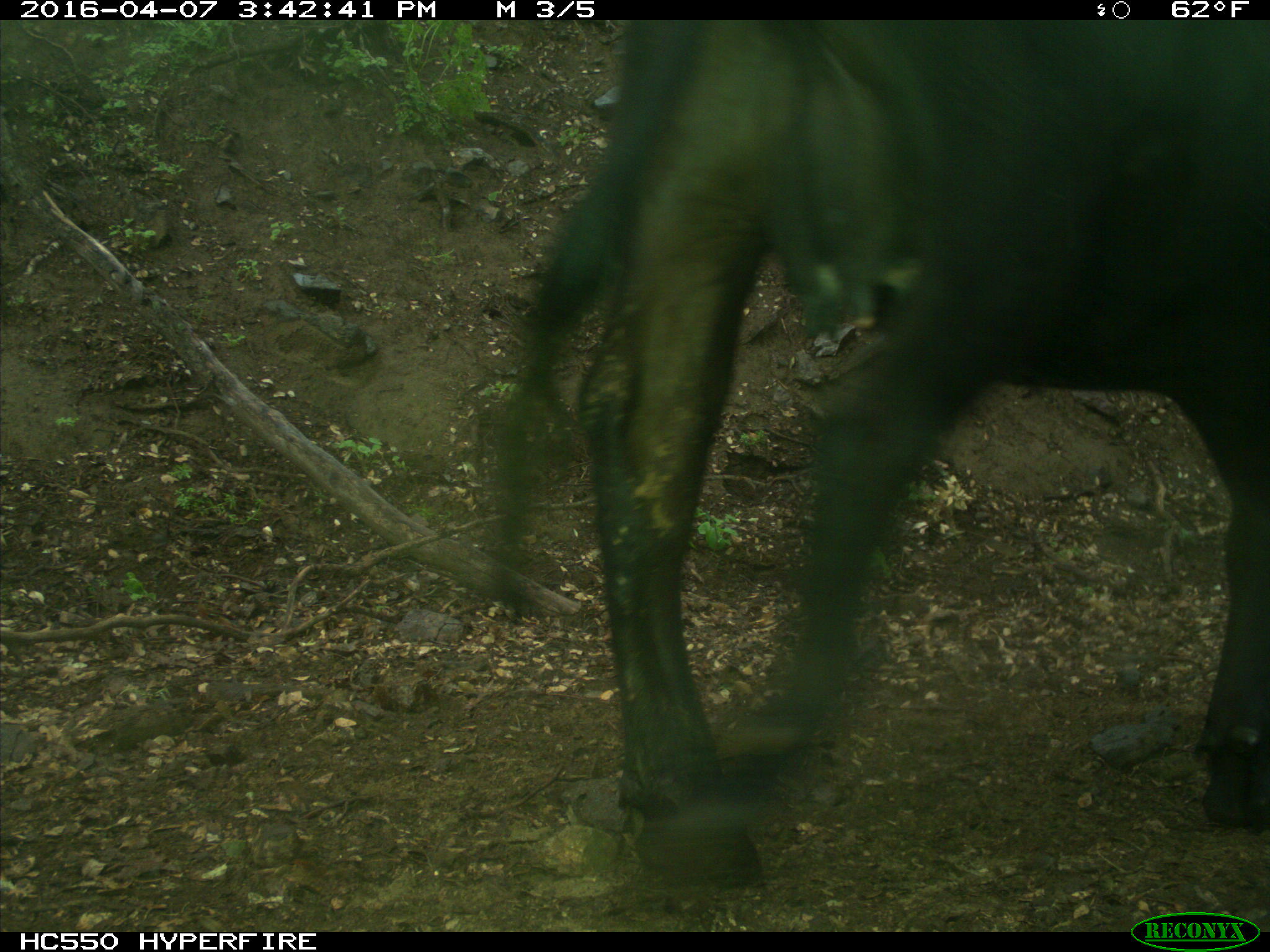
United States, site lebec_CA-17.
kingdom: Animalia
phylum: Chordata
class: Mammalia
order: Artiodactyla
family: Bovidae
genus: Bos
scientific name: Bos taurus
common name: domestic cow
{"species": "Bos taurus (domestic cow)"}